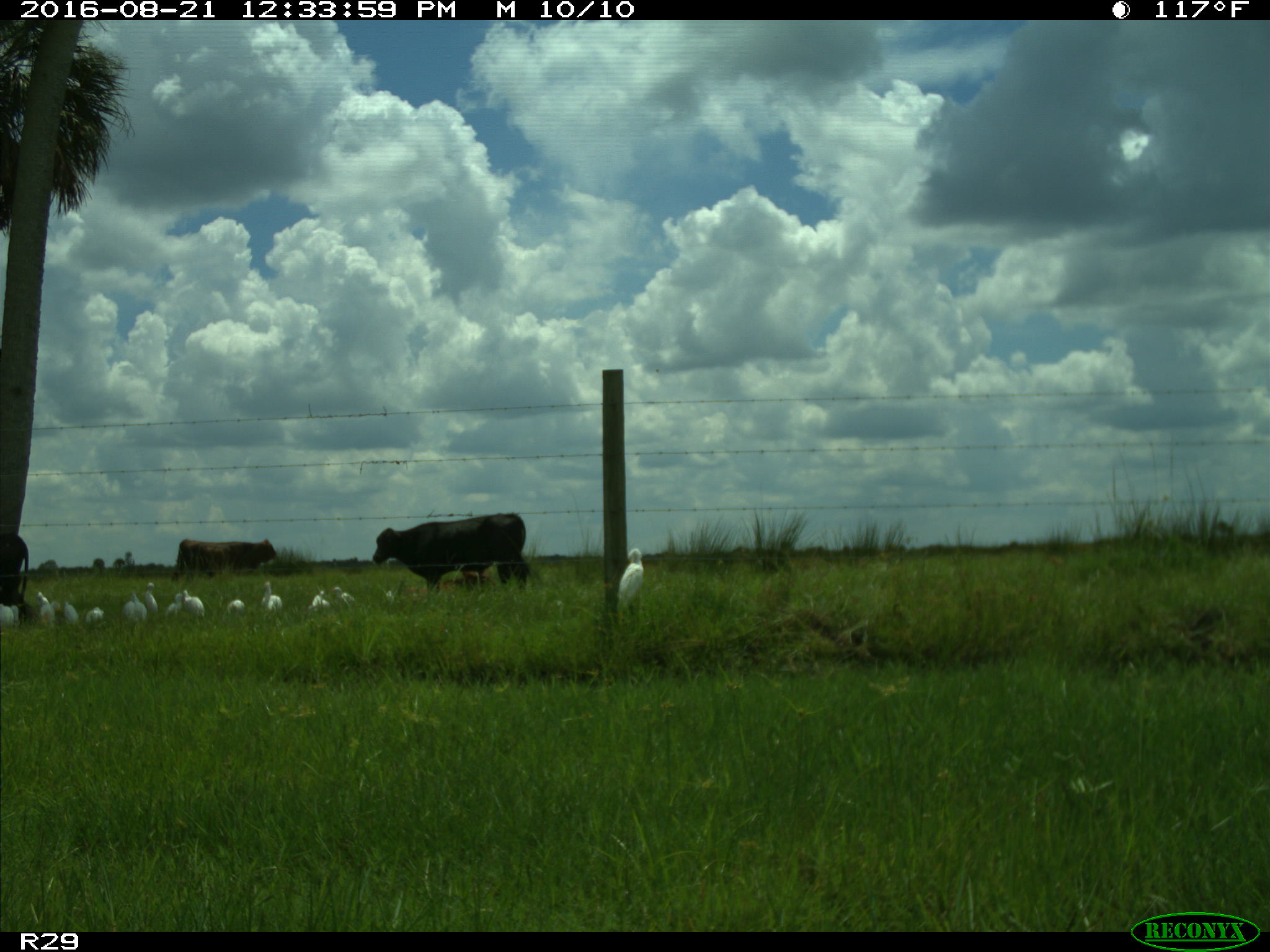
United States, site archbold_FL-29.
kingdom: Animalia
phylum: Chordata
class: Mammalia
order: Artiodactyla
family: Bovidae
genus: Bos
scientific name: Bos taurus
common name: domestic cow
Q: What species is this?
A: Bos taurus (domestic cow).